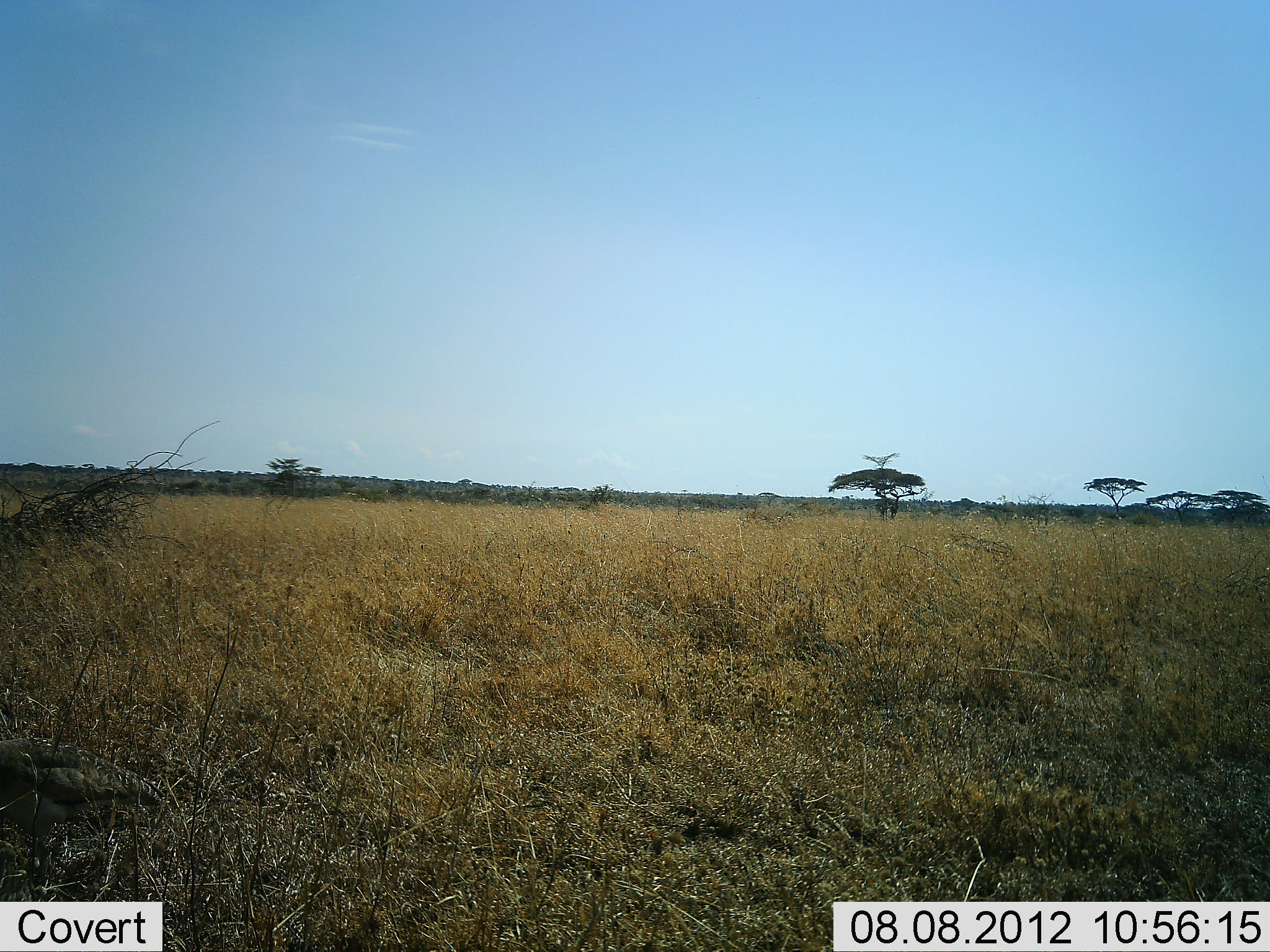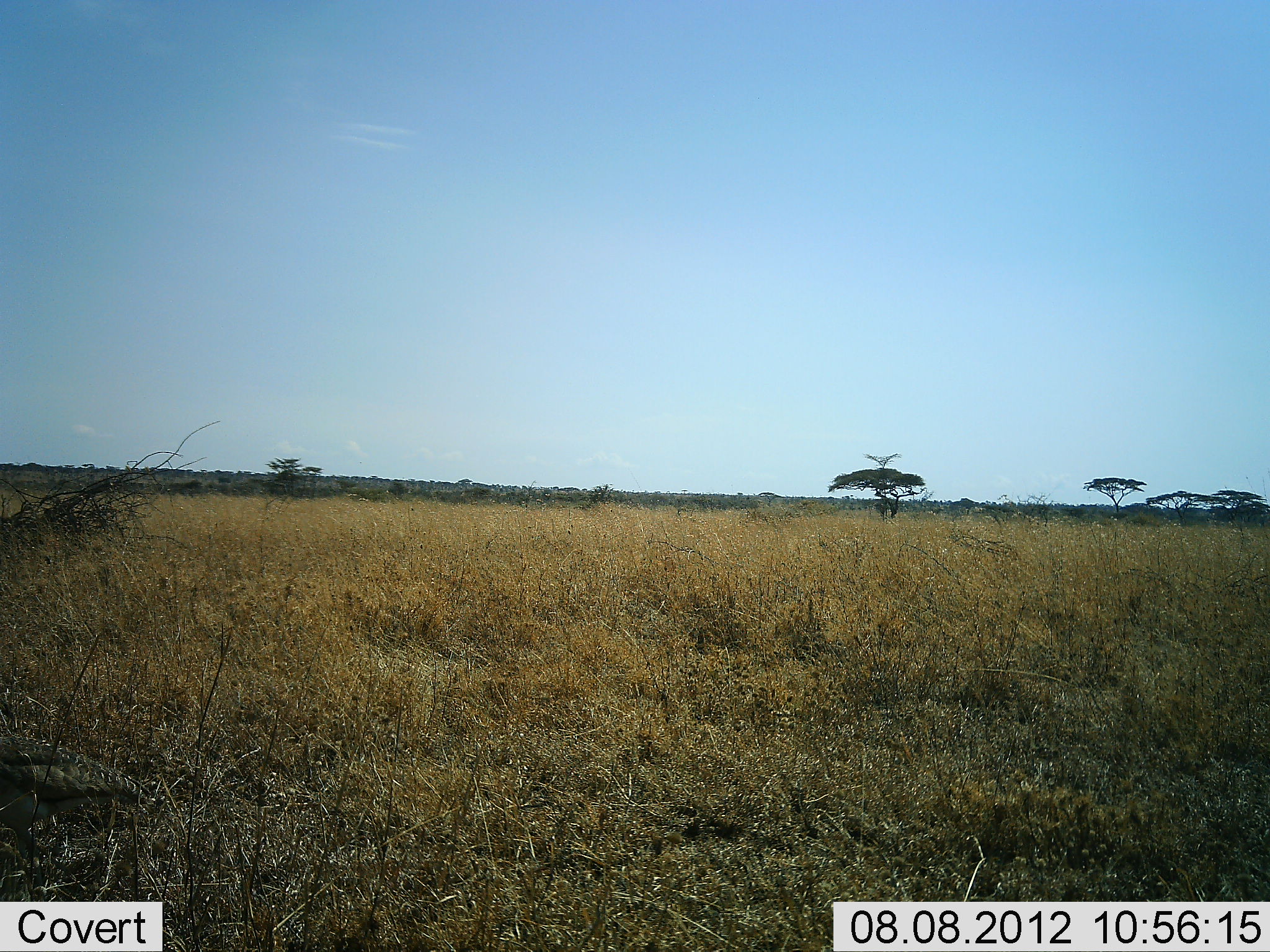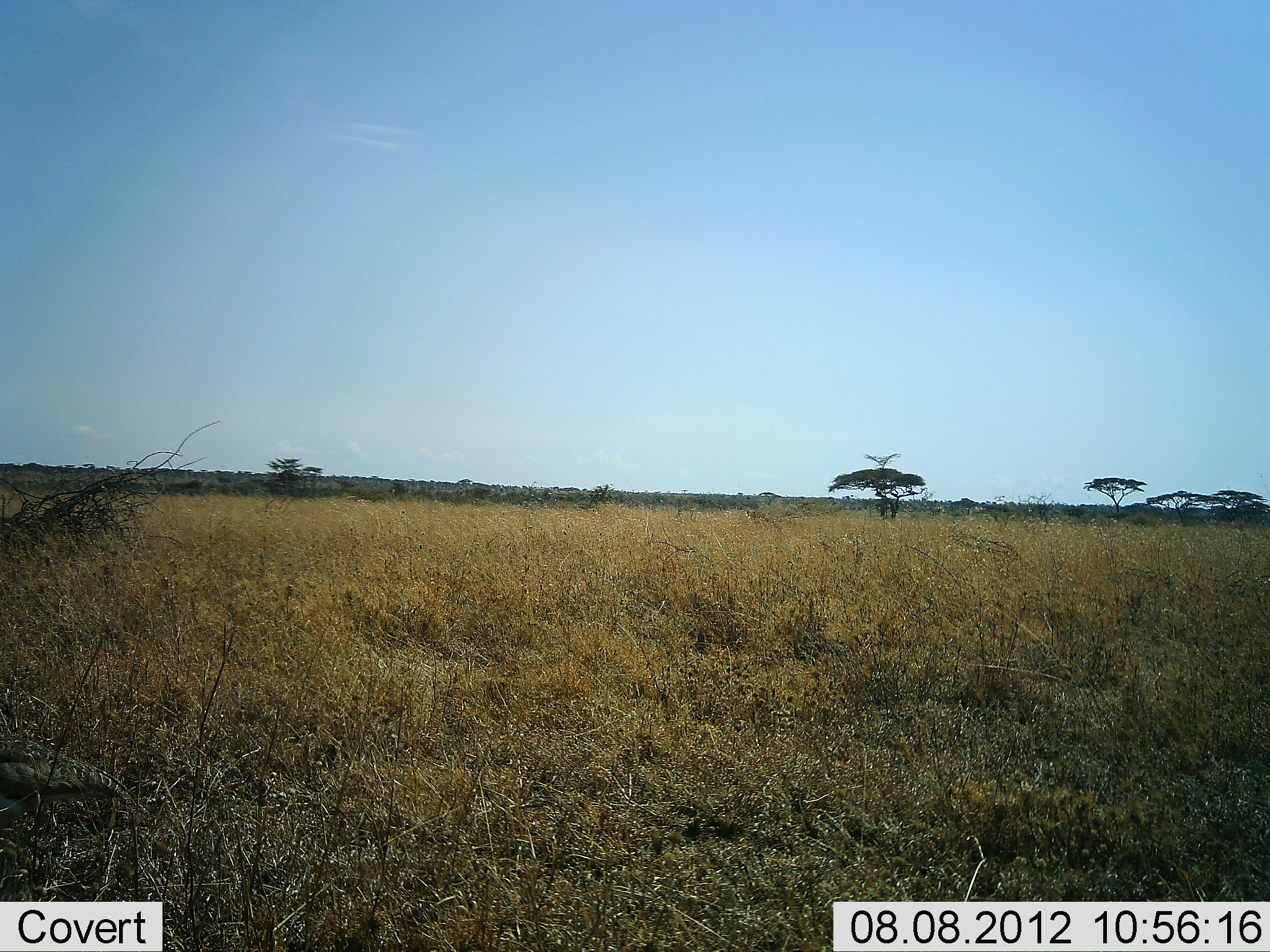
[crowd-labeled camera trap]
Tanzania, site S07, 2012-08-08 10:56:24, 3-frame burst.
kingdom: Animalia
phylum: Chordata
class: Aves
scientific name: Aves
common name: bird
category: otherbird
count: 1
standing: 44%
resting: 0%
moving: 56%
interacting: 0%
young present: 0%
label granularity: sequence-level